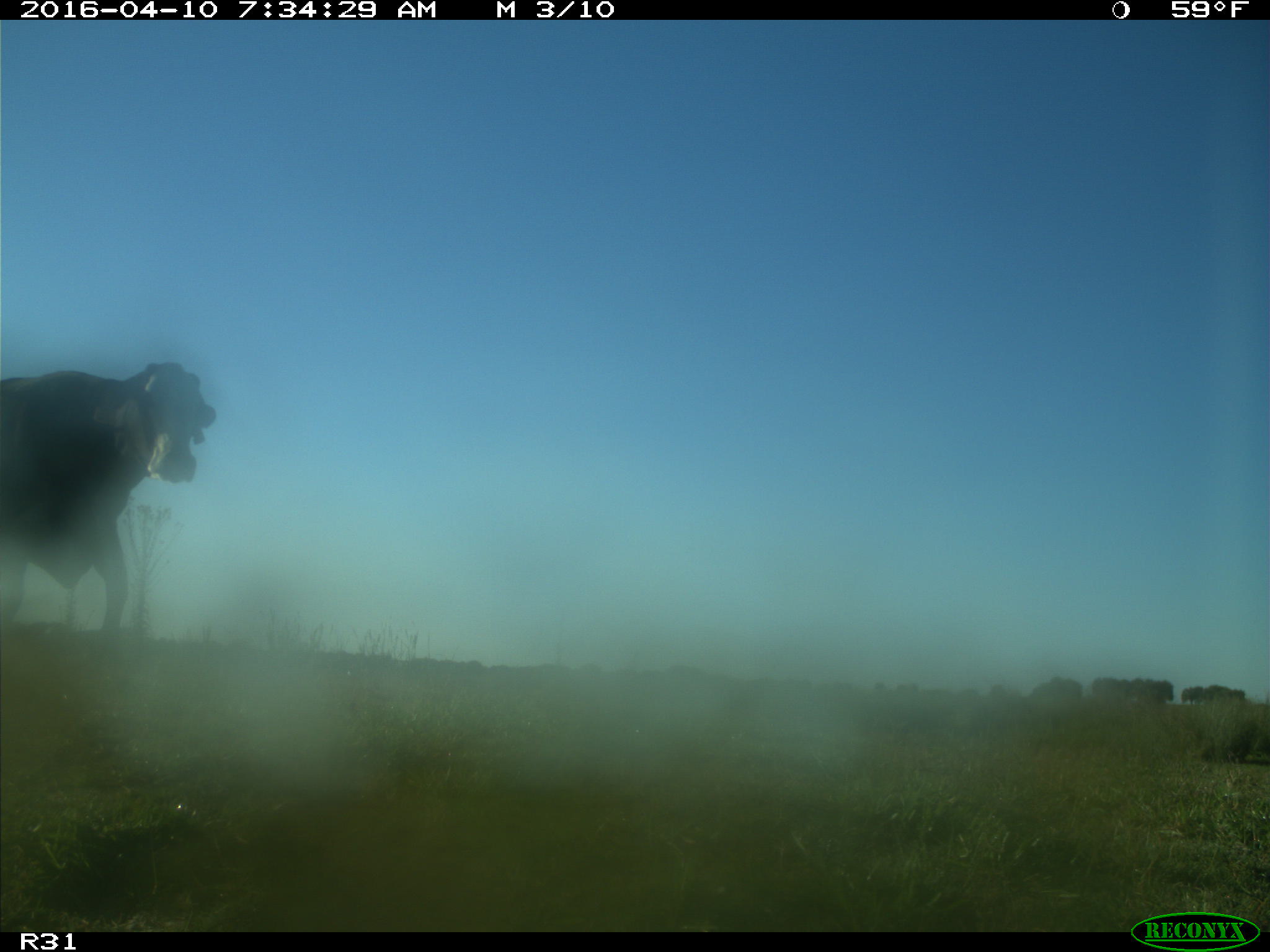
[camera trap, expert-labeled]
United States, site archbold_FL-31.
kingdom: Animalia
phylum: Chordata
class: Mammalia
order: Artiodactyla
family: Bovidae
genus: Bos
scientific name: Bos taurus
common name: domestic cow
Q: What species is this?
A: Bos taurus (domestic cow).